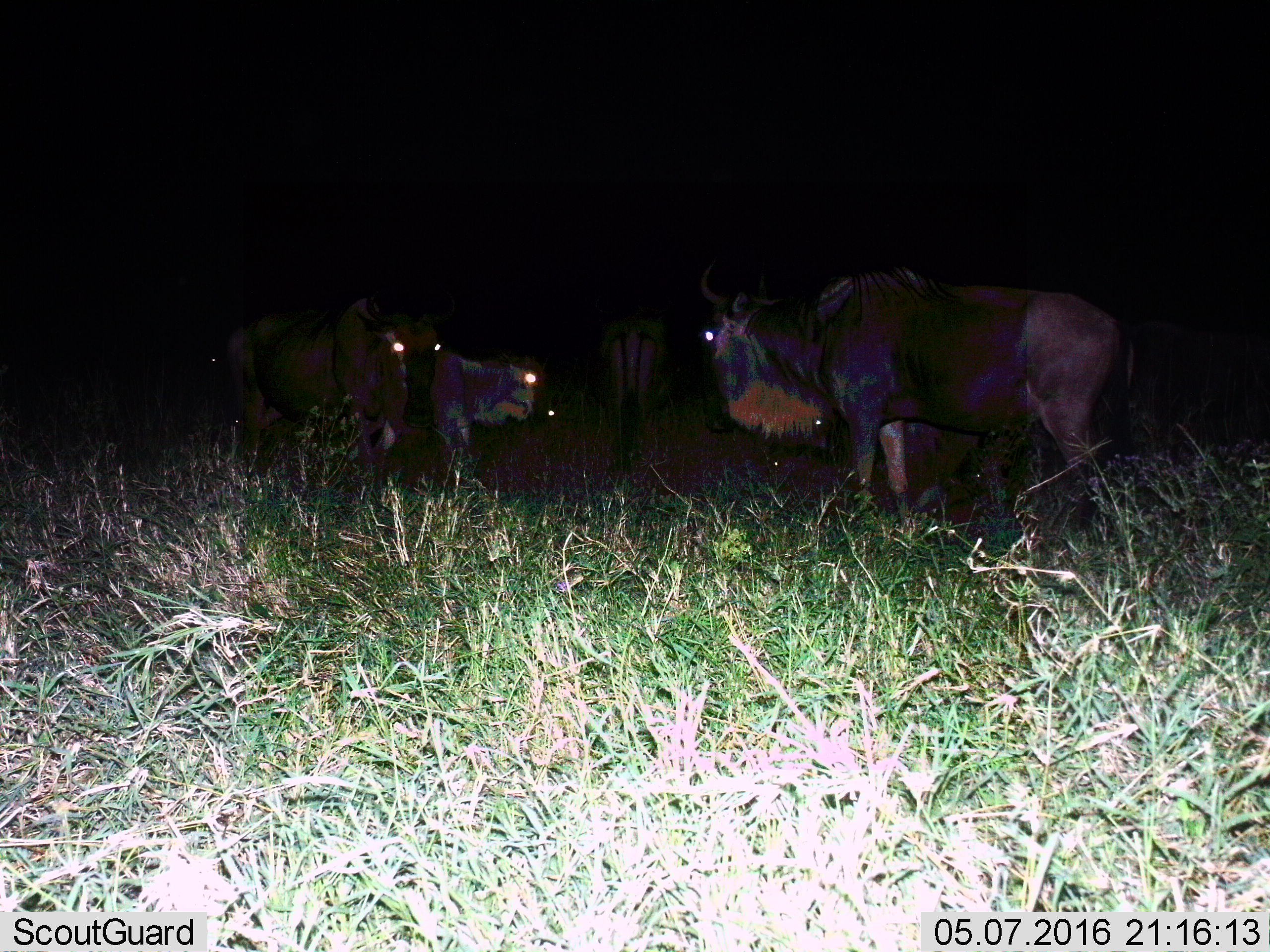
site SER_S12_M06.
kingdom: Animalia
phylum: Chordata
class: Mammalia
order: Artiodactyla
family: Bovidae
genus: Connochaetes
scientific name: Connochaetes taurinus taurinus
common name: blue wildebeest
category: wildebeestblue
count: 5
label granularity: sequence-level